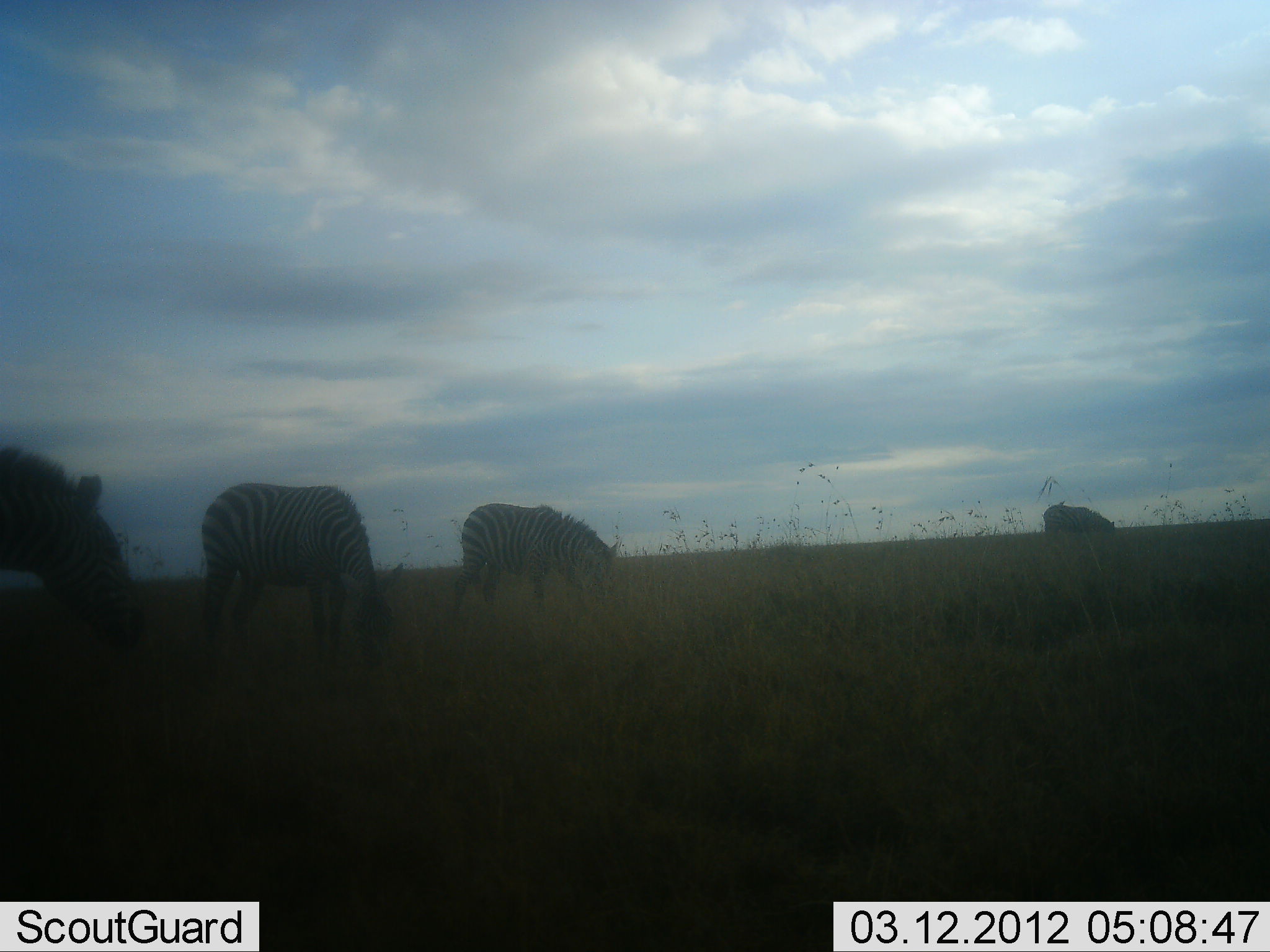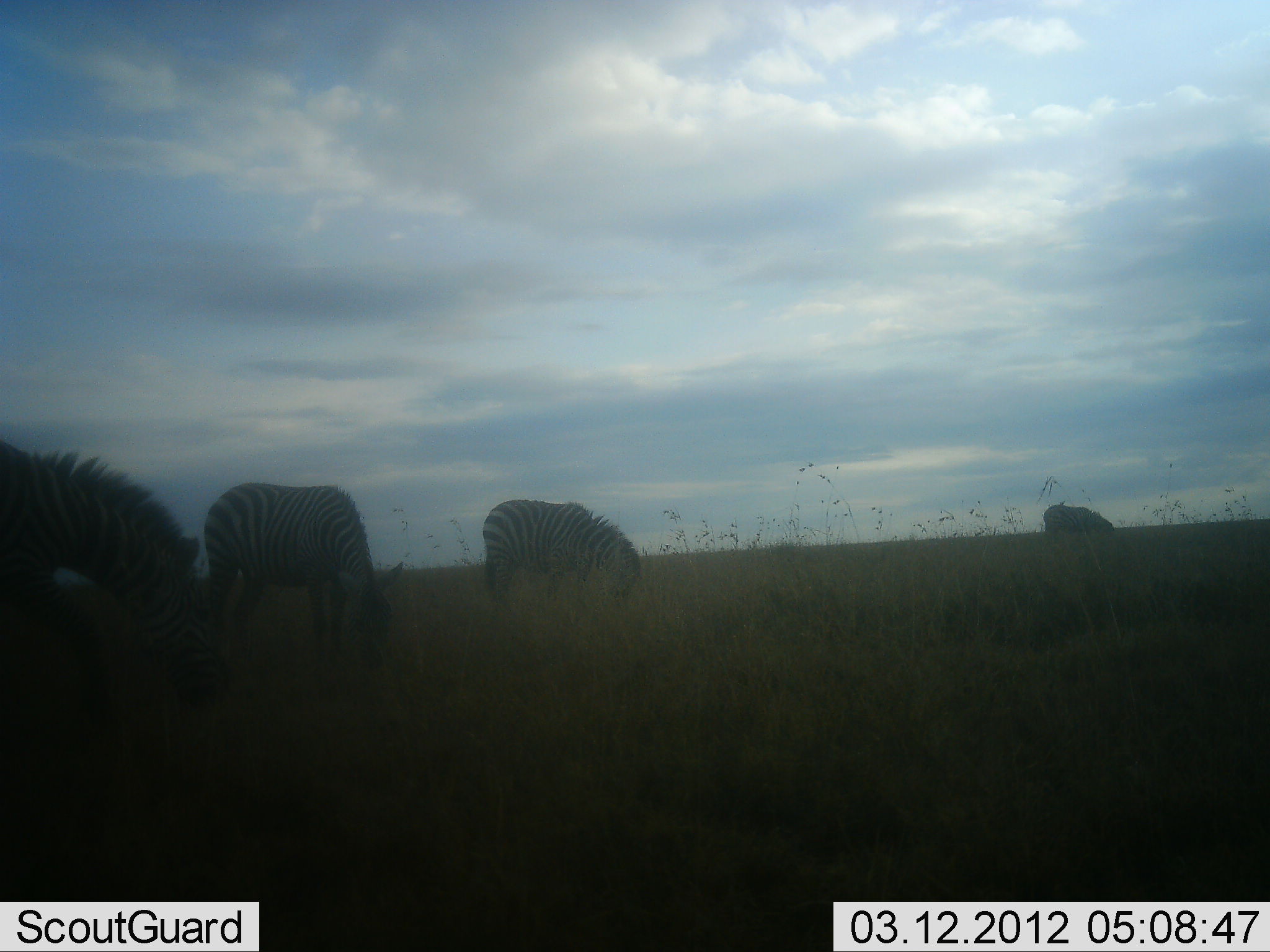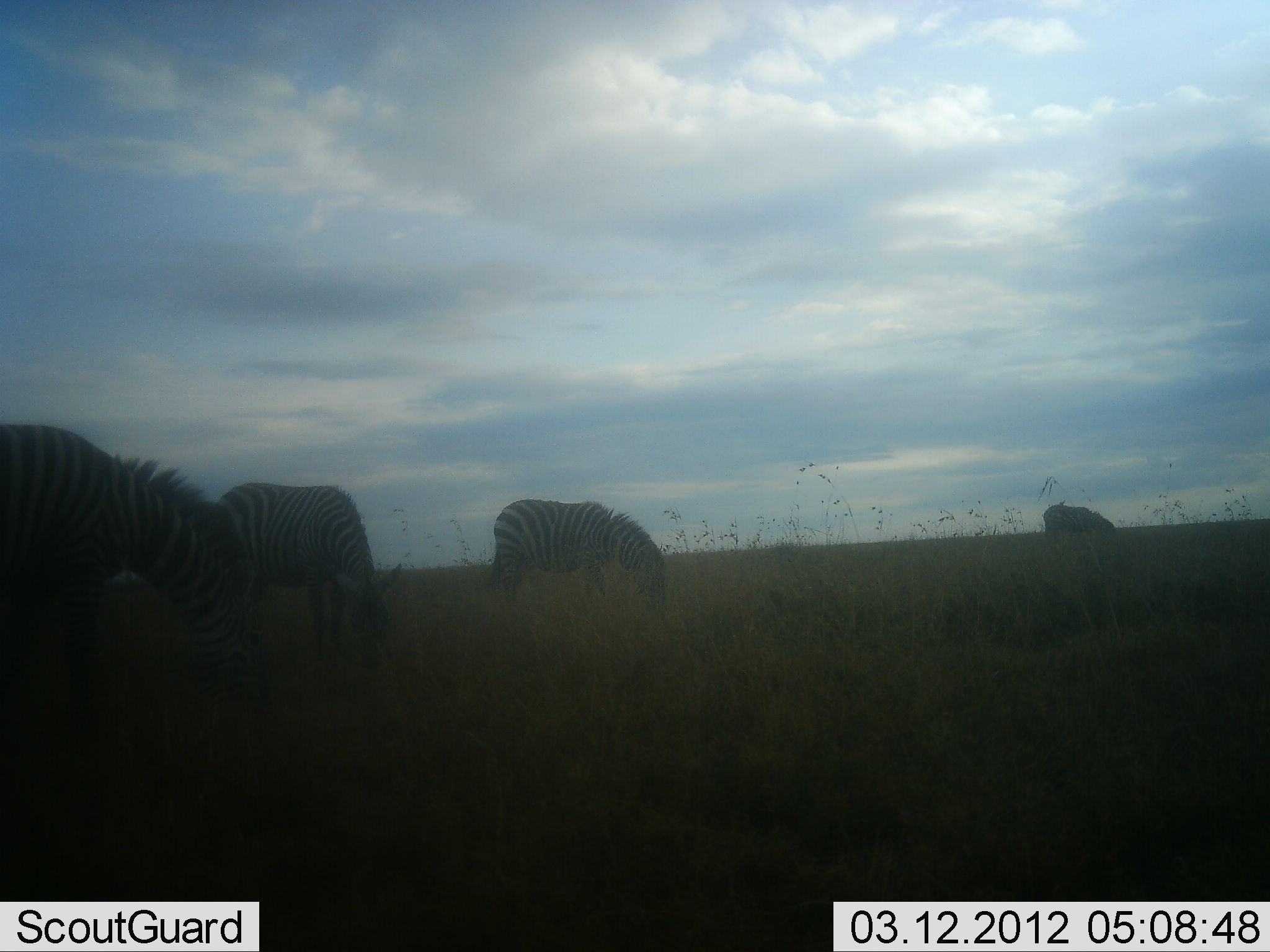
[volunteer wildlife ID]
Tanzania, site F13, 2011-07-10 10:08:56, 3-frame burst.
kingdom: Animalia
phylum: Chordata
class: Mammalia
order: Perissodactyla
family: Equidae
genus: Equus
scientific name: Equus quagga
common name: plains zebra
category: zebra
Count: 4.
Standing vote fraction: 10%.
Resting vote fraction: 0%.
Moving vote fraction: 40%.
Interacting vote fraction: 0%.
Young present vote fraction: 0%.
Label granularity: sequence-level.